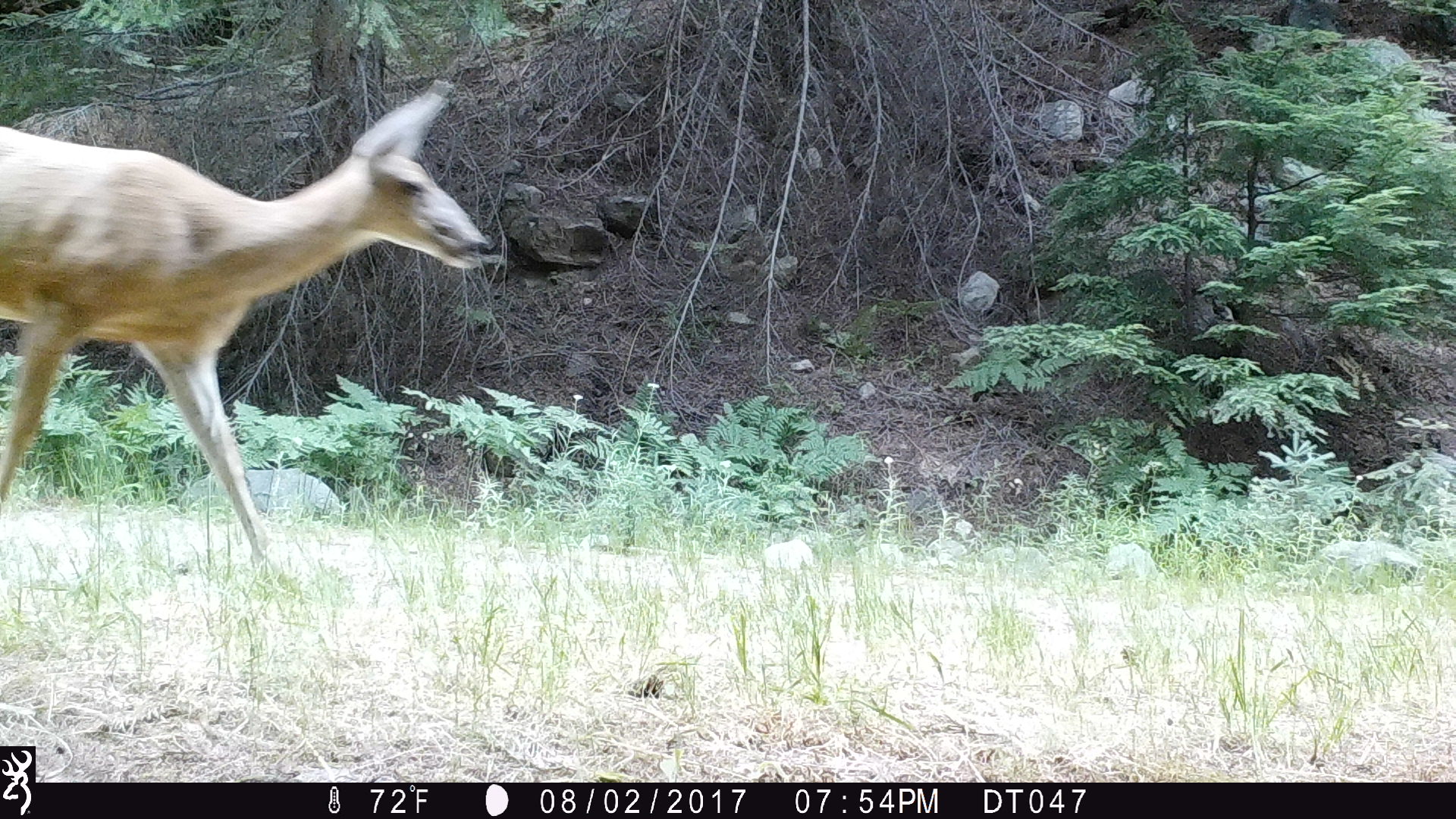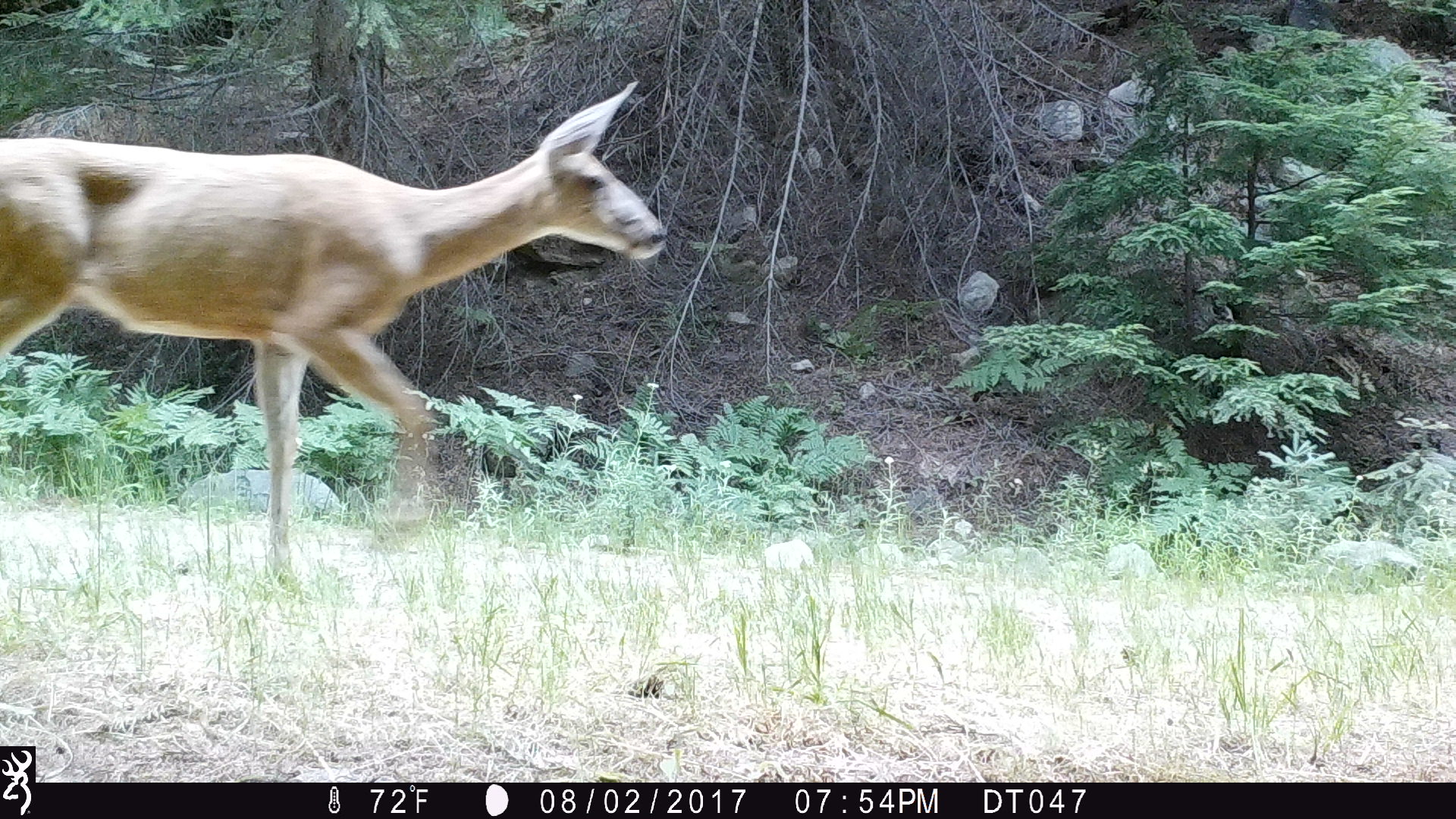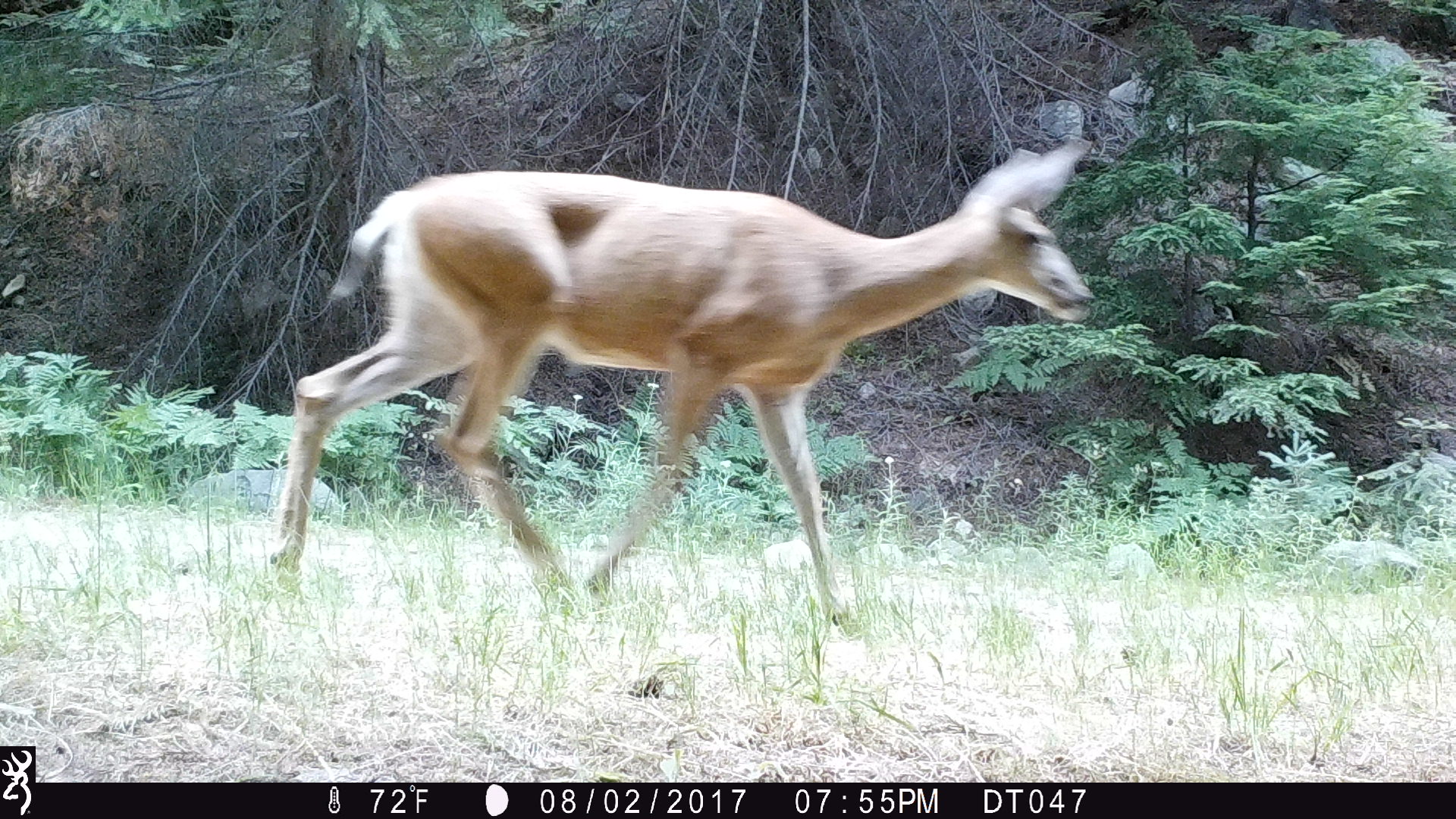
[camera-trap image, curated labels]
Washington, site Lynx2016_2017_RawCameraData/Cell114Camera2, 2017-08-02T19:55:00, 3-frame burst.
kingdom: Animalia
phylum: Chordata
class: Mammalia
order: Artiodactyla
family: Cervidae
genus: Odocoileus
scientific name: Odocoileus hemionus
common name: mule deer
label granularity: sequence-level